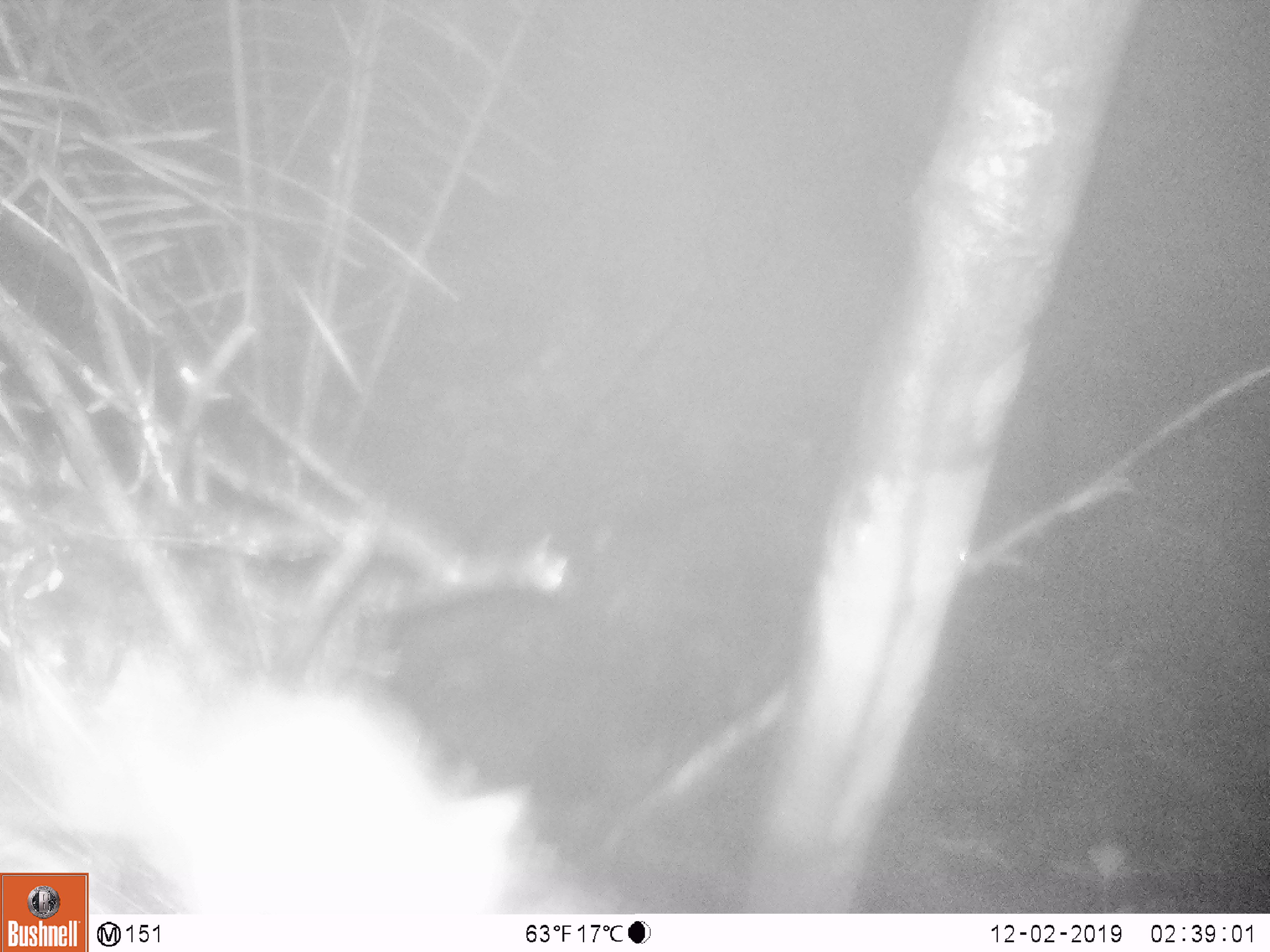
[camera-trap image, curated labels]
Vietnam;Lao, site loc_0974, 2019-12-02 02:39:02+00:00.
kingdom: Animalia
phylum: Chordata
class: Mammalia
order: Rodentia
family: Muridae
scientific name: Muridae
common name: old-world mice and rats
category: unidentified murid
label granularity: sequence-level